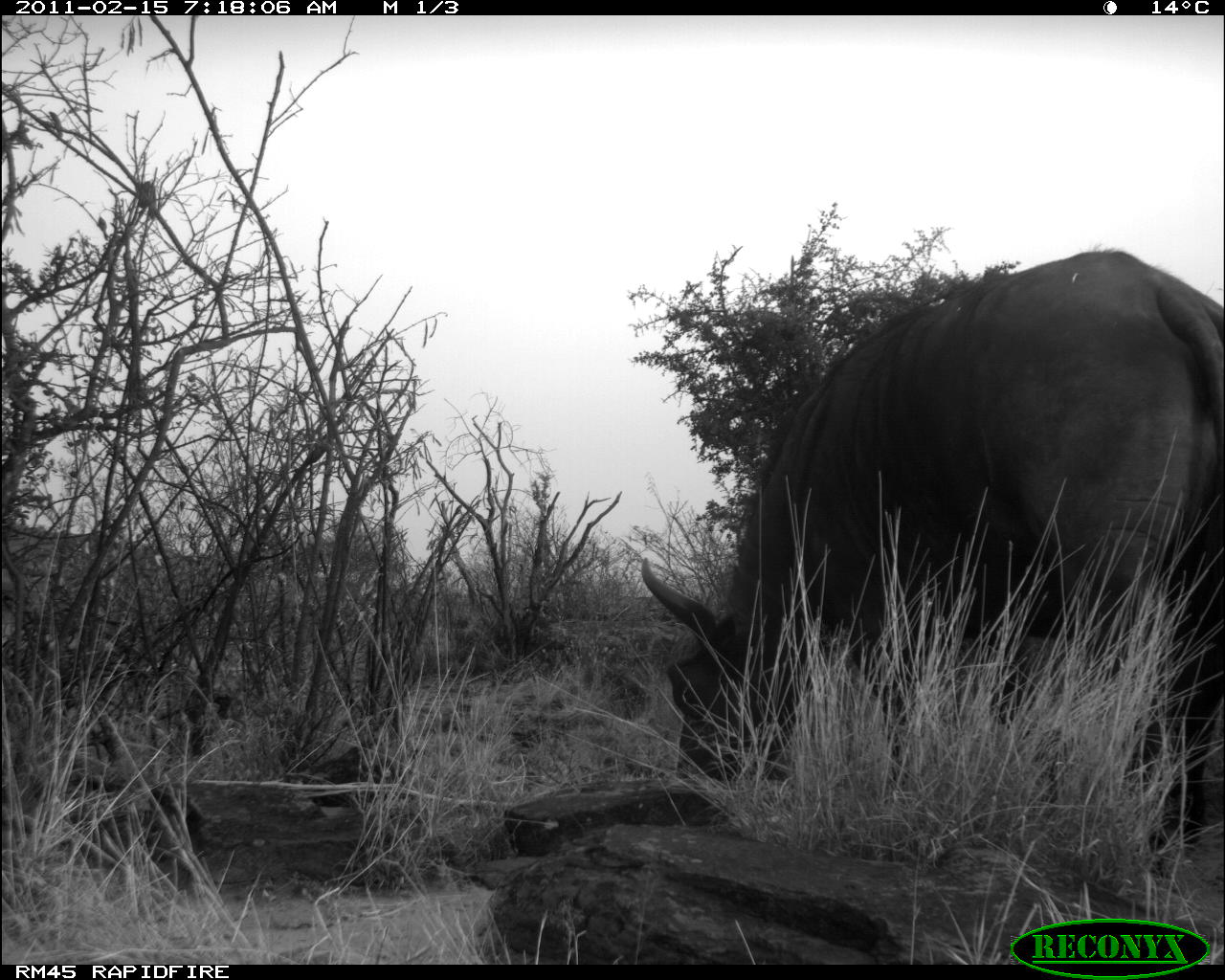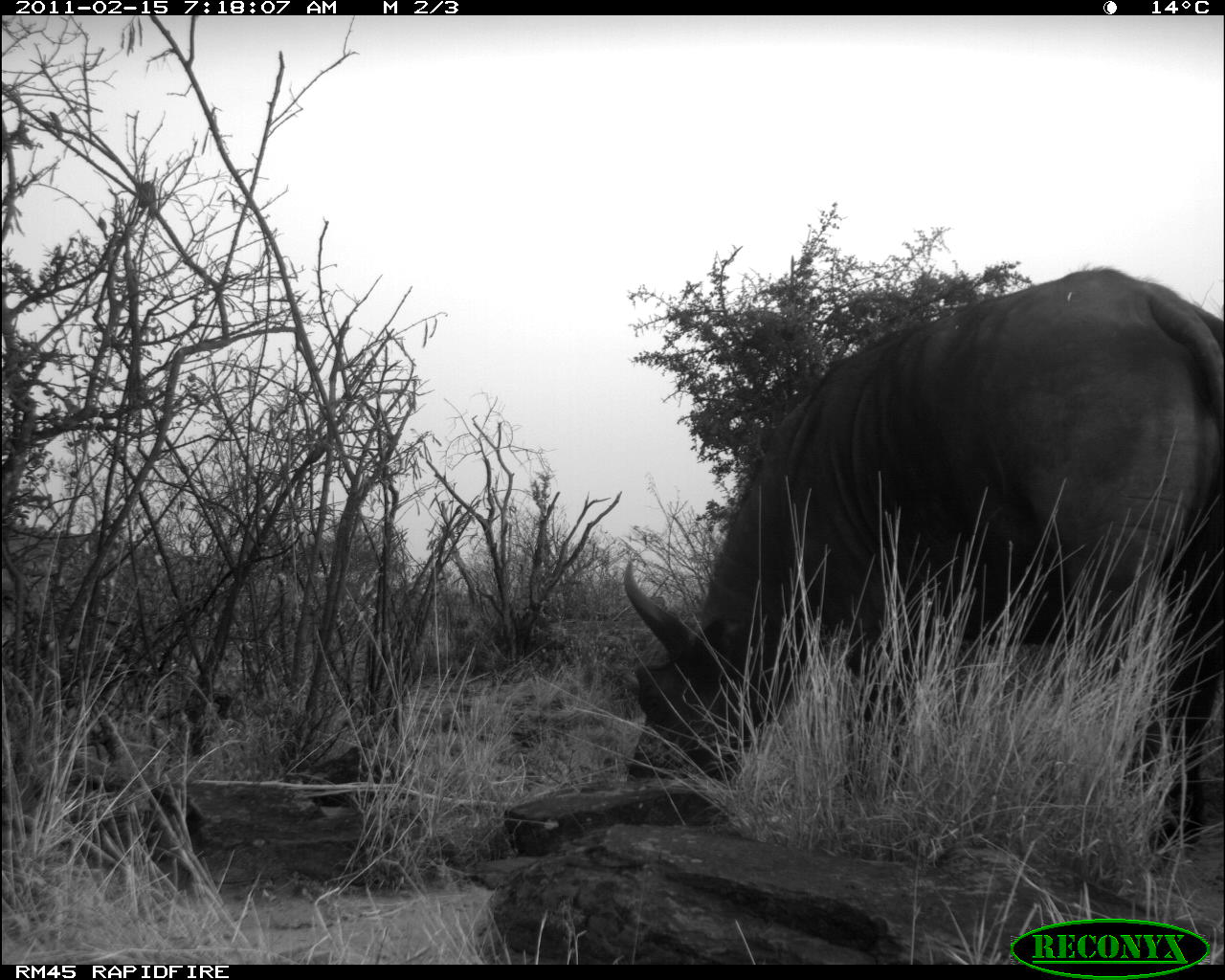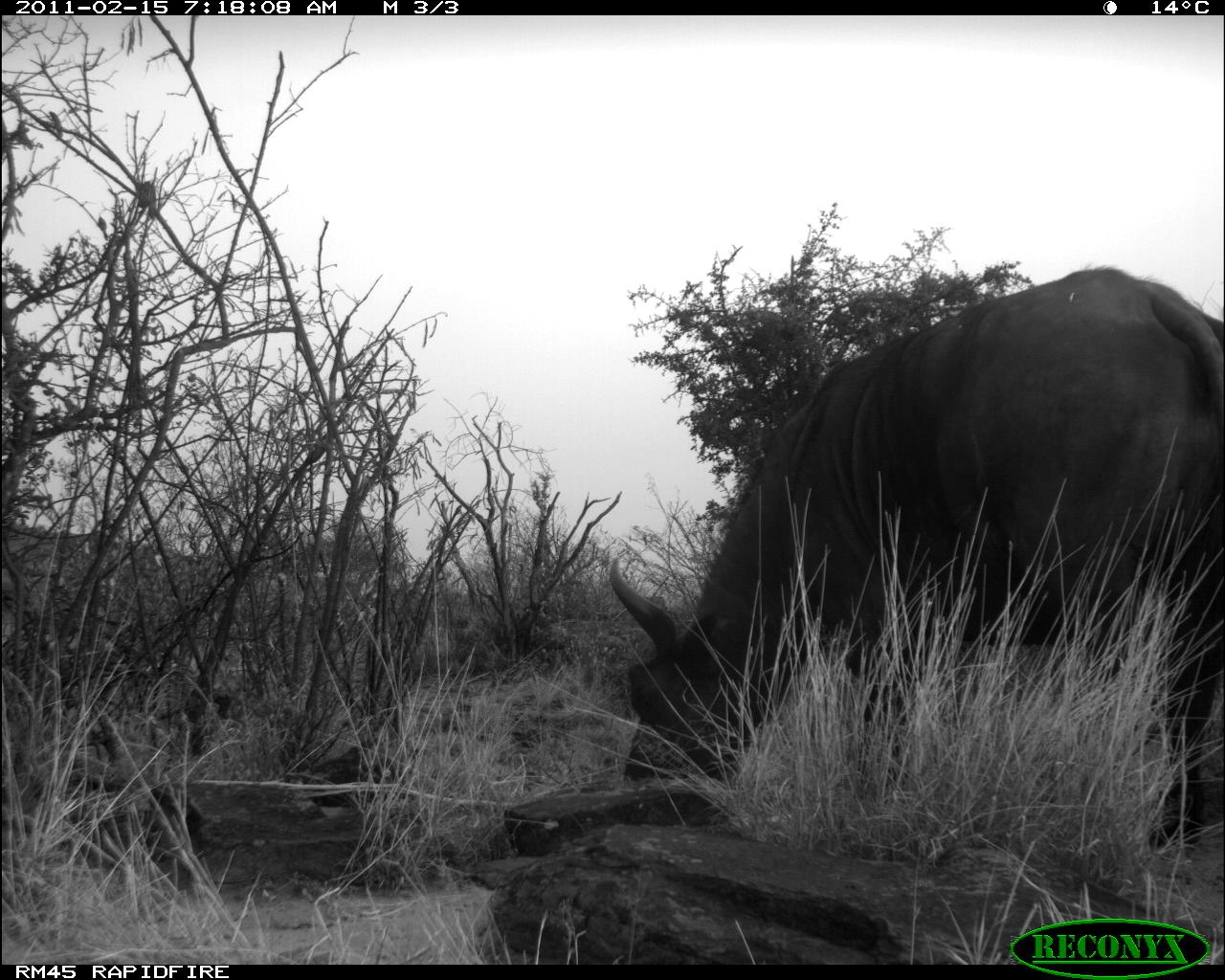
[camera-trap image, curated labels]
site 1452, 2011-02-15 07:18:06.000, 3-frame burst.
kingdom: Animalia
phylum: Chordata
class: Mammalia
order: Artiodactyla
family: Bovidae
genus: Syncerus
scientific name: Syncerus caffer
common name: african buffalo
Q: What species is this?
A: Syncerus caffer (african buffalo).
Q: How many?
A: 1.